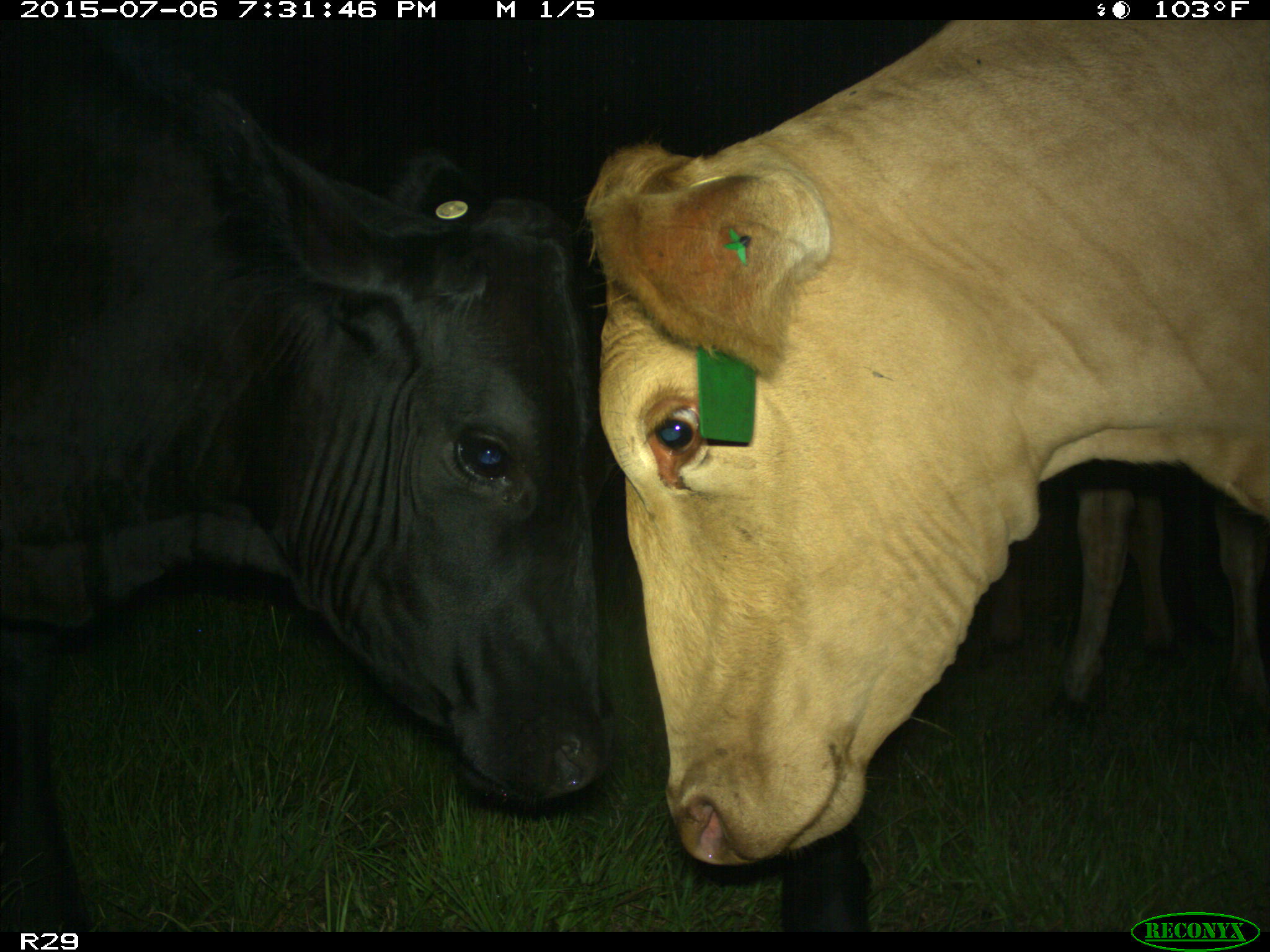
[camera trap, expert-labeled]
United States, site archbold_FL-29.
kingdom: Animalia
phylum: Chordata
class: Mammalia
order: Artiodactyla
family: Bovidae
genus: Bos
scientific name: Bos taurus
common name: domestic cow